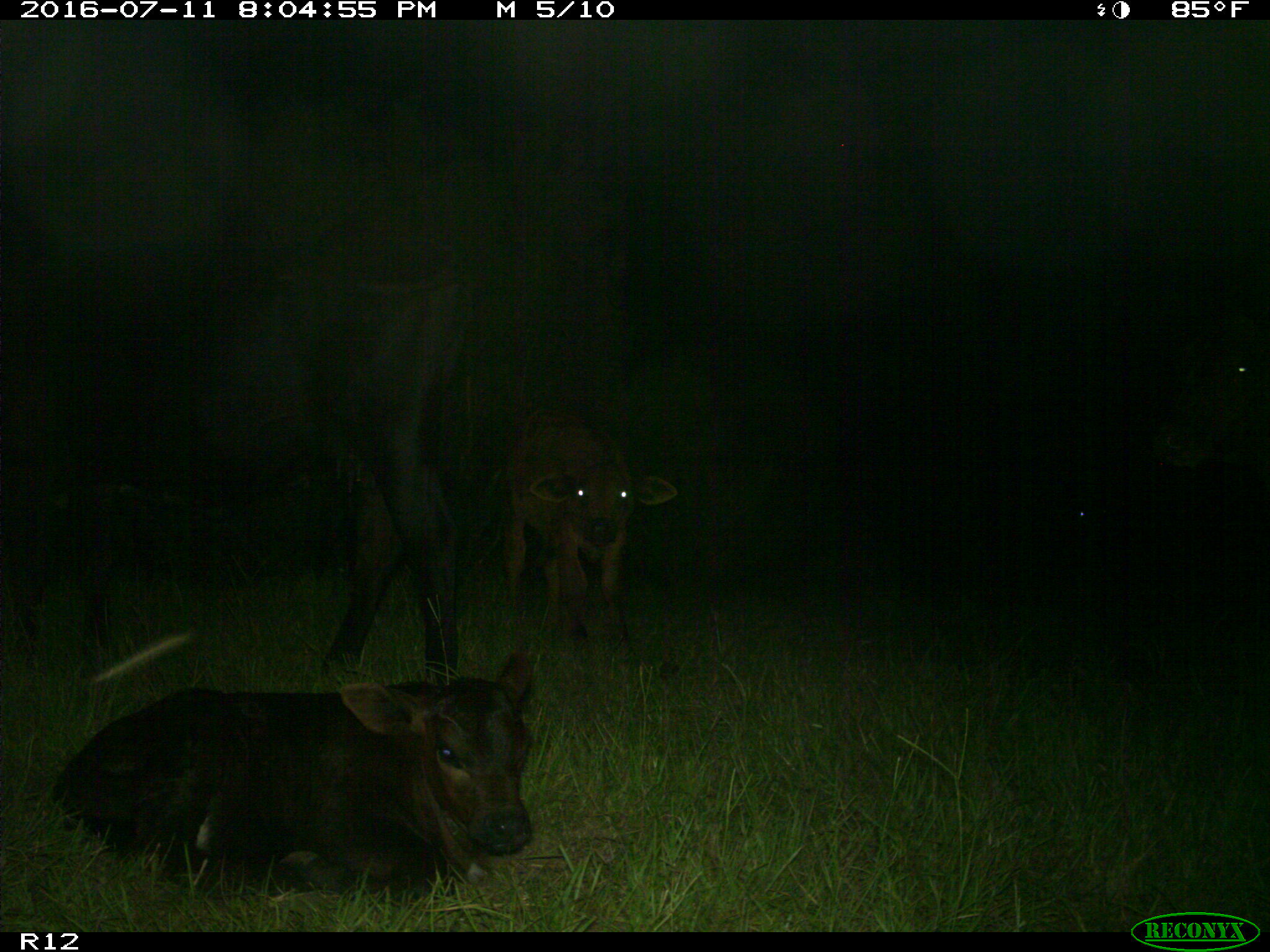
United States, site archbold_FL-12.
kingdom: Animalia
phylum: Chordata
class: Mammalia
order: Artiodactyla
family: Bovidae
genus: Bos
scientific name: Bos taurus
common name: domestic cow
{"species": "Bos taurus (domestic cow)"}